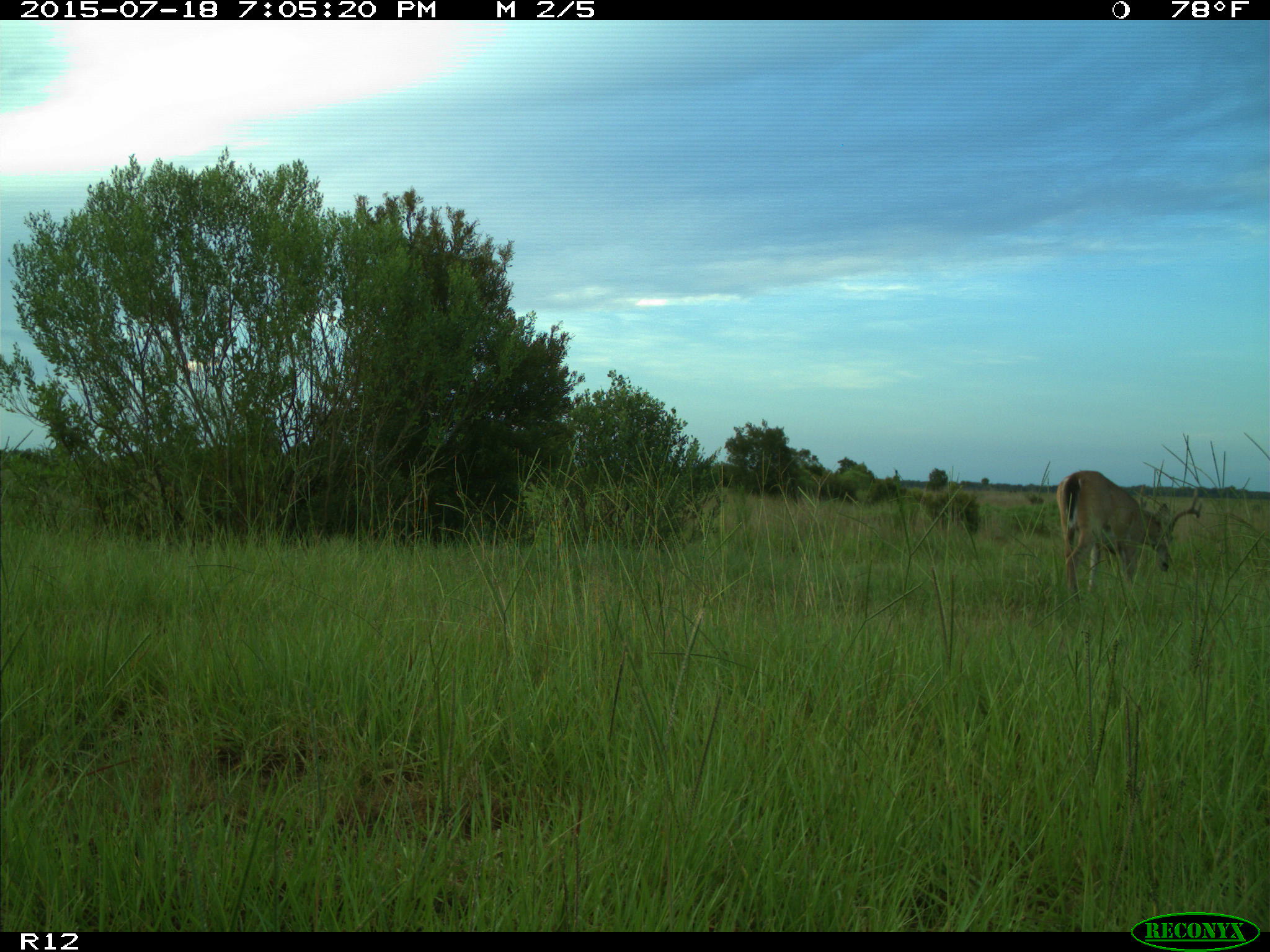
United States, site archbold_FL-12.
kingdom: Animalia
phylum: Chordata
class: Mammalia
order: Artiodactyla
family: Cervidae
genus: Odocoileus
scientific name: Odocoileus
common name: deer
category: unidentified deer